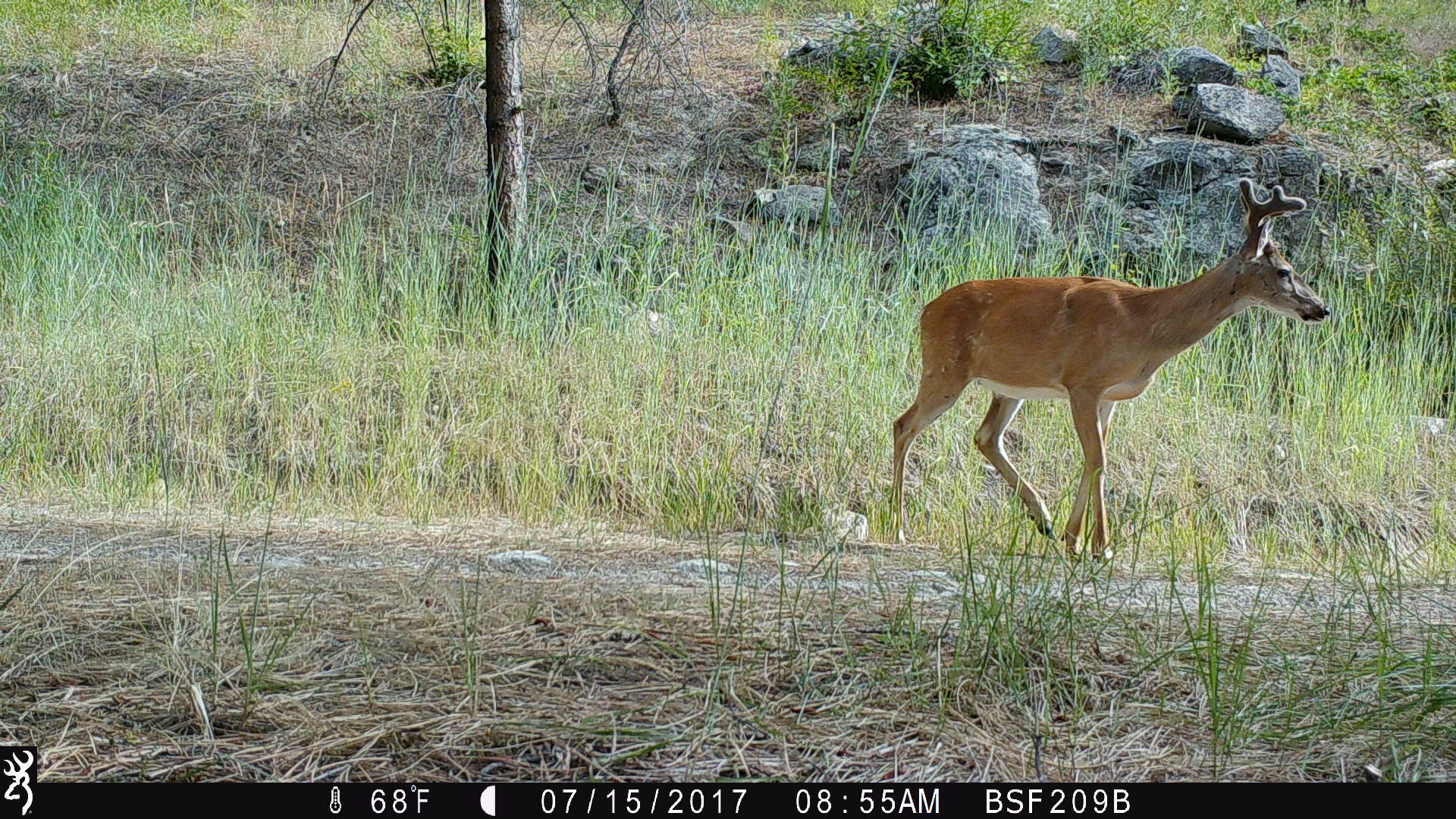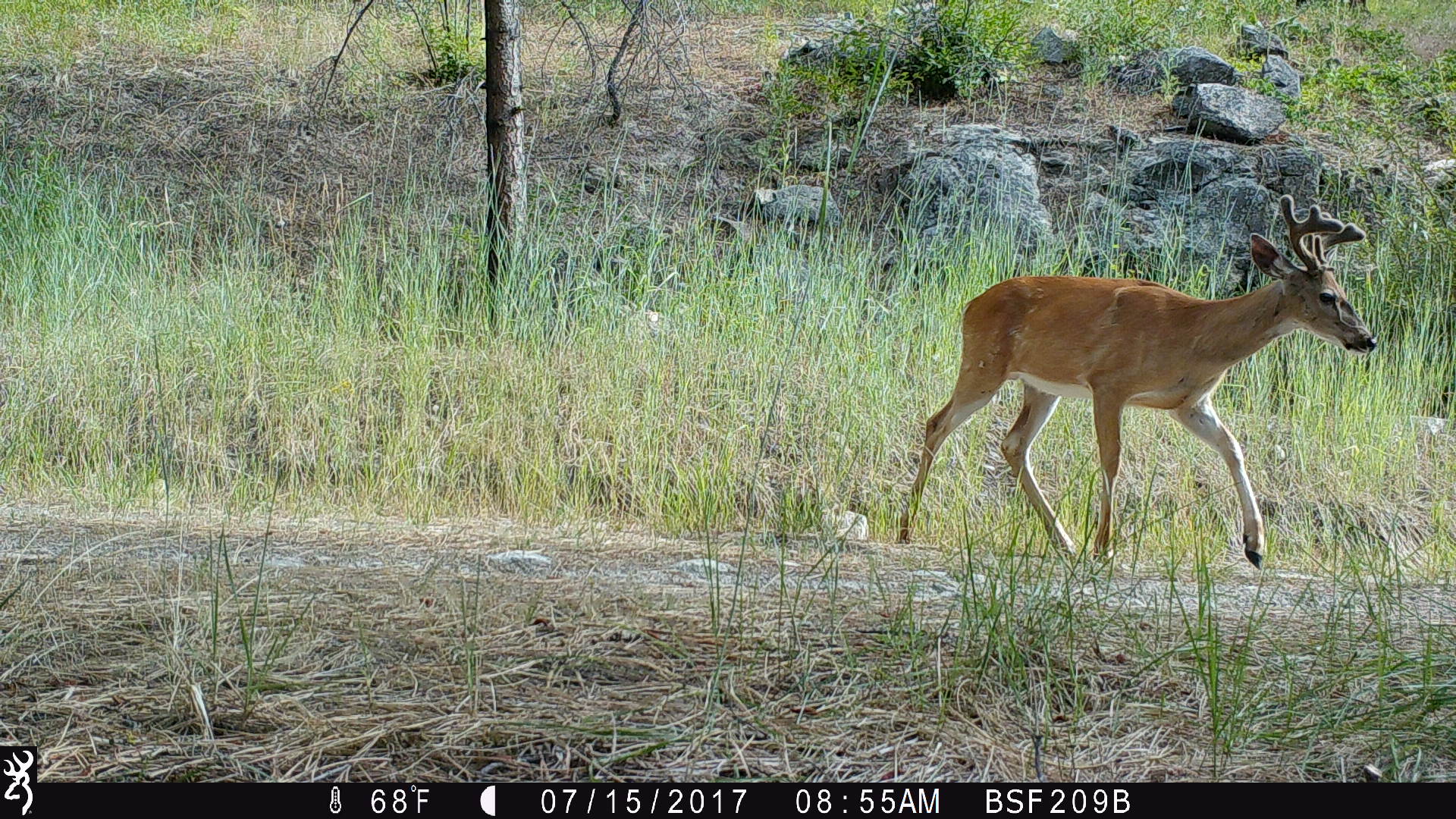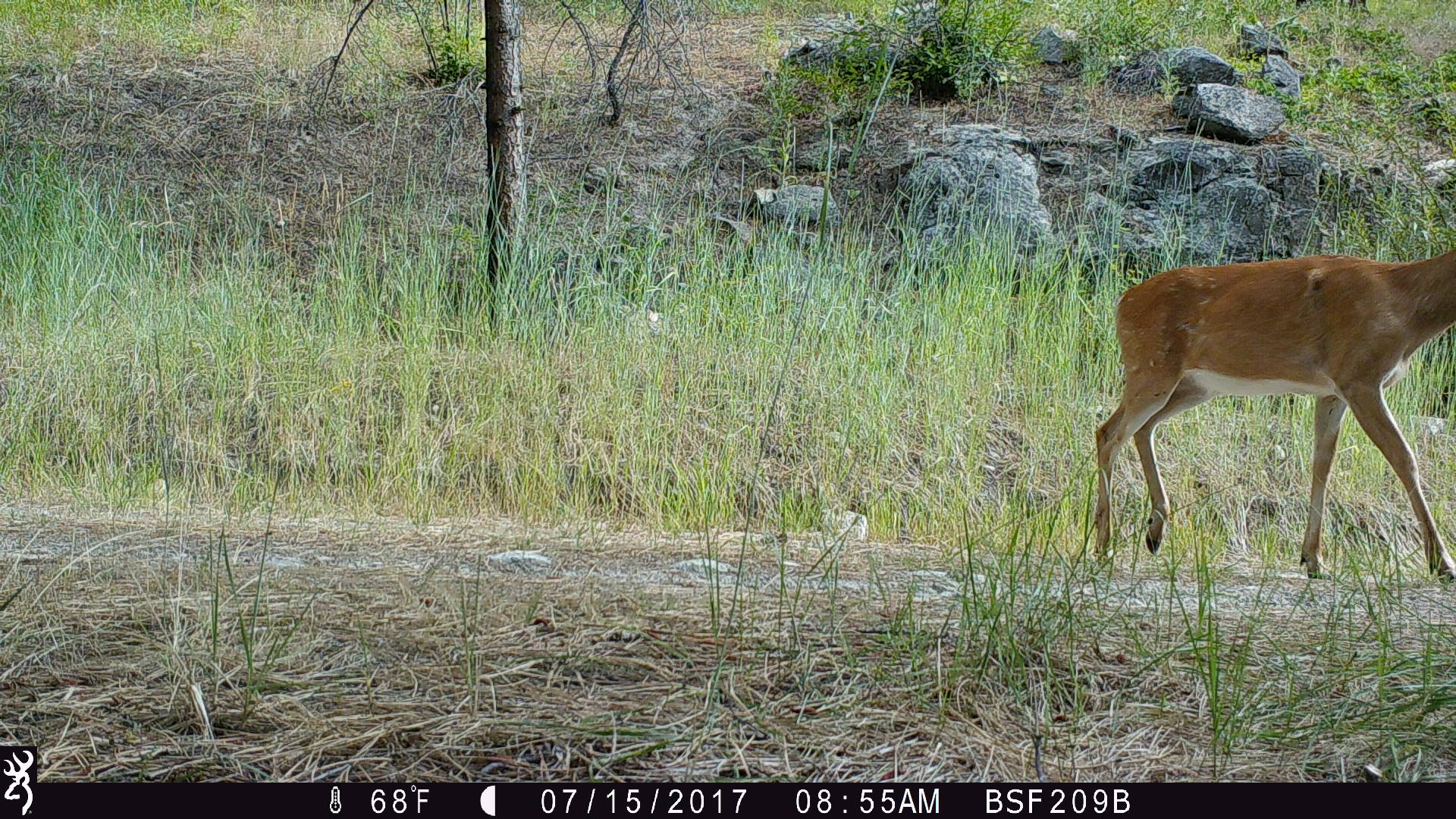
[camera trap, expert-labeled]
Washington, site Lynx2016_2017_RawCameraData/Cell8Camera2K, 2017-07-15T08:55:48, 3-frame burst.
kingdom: Animalia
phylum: Chordata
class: Mammalia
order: Artiodactyla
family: Cervidae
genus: Odocoileus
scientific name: Odocoileus hemionus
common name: mule deer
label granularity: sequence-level